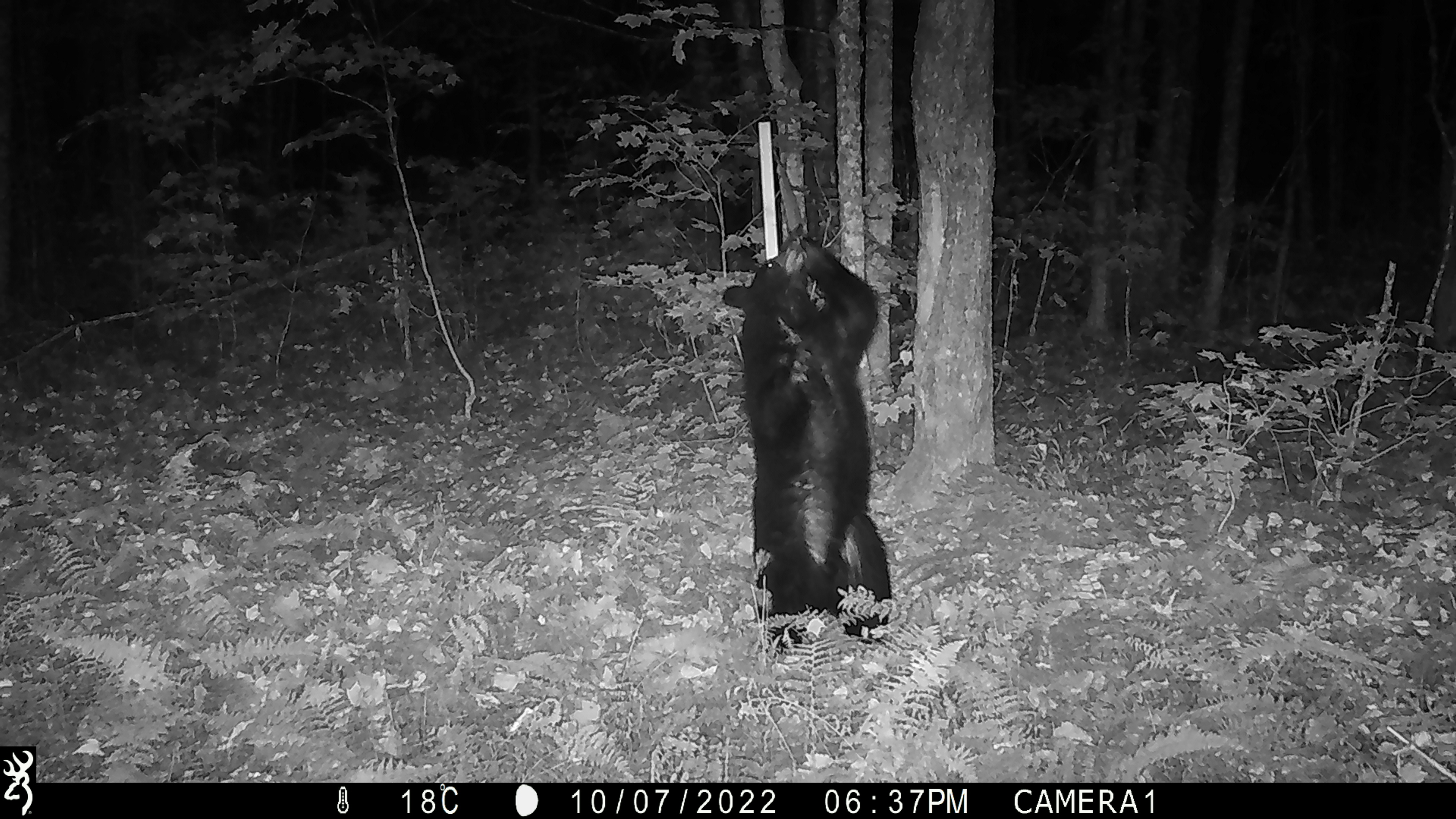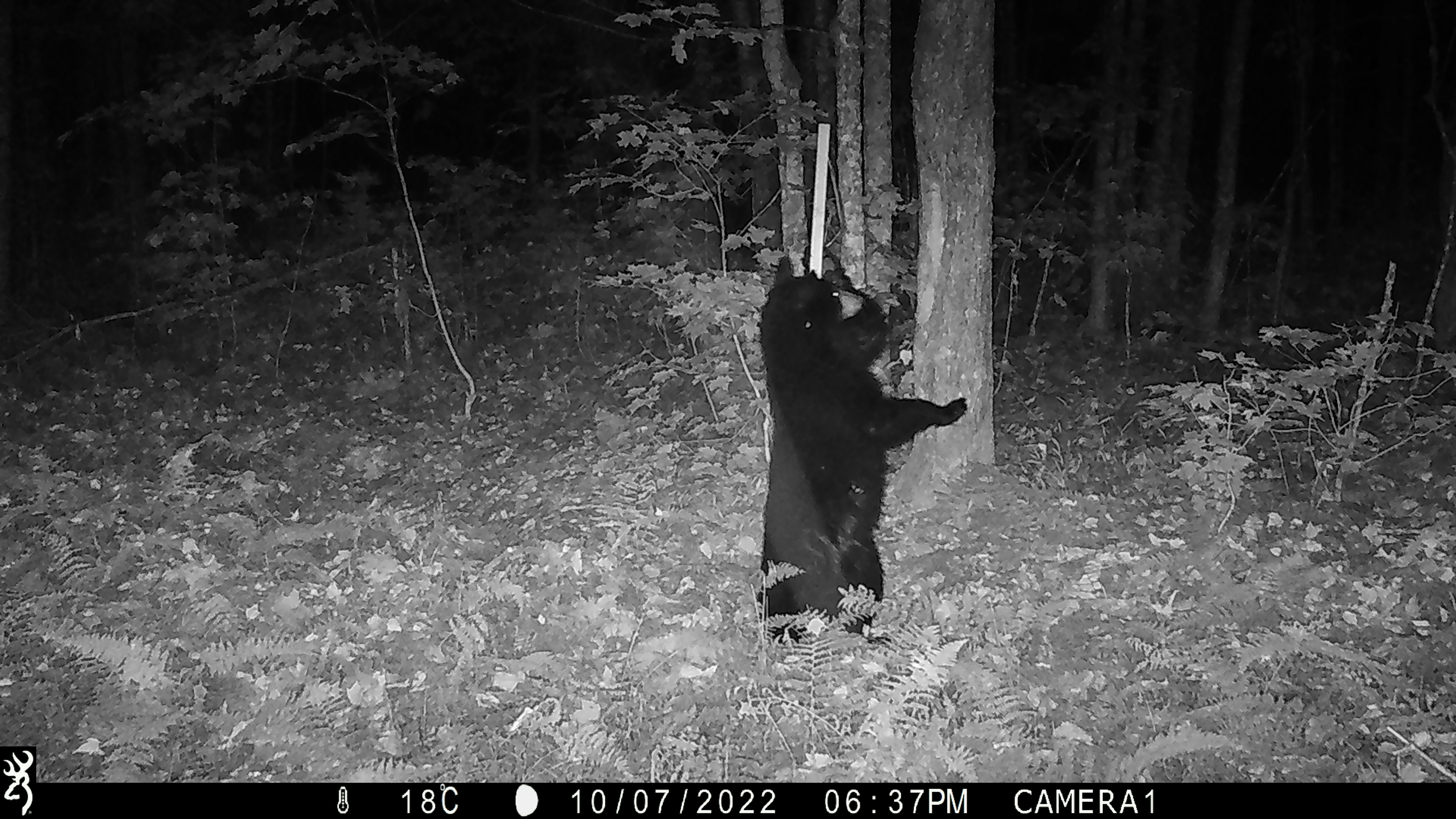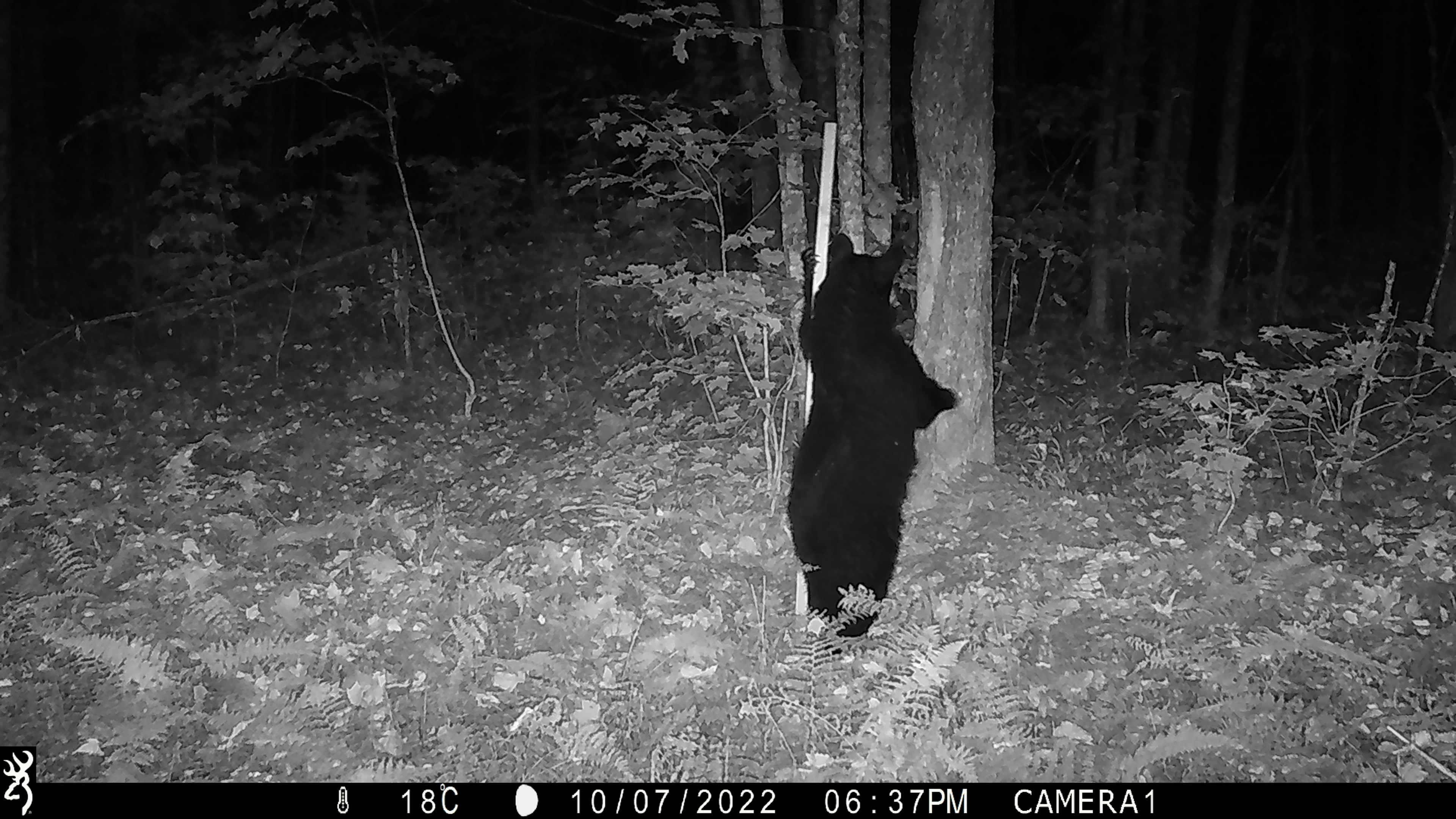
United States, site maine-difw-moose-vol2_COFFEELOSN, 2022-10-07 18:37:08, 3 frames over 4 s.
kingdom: Animalia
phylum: Chordata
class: Mammalia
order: Carnivora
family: Ursidae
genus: Ursus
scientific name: Ursus americanus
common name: black bear